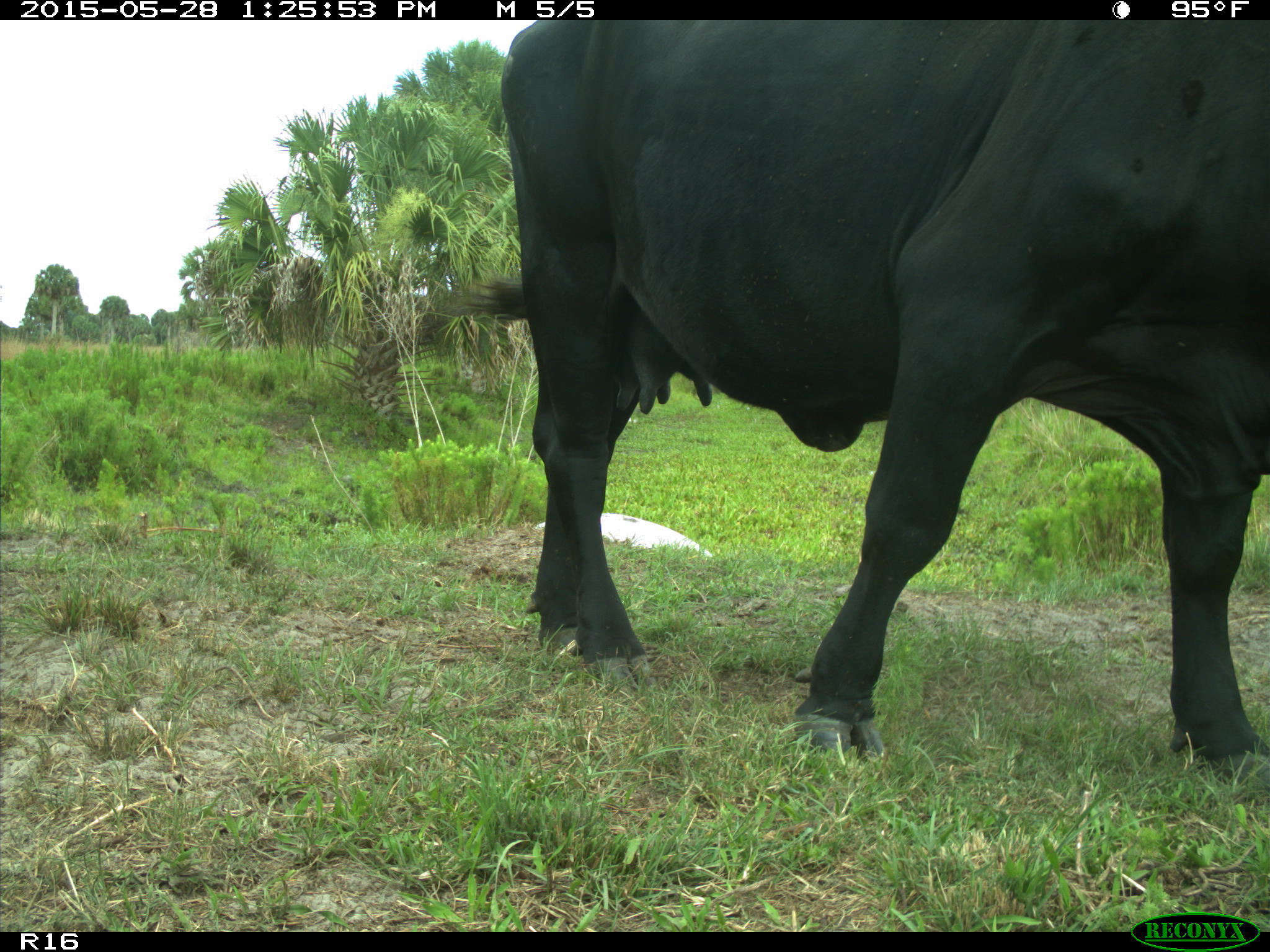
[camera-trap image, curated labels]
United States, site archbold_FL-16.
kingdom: Animalia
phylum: Chordata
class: Mammalia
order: Artiodactyla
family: Bovidae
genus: Bos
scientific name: Bos taurus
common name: domestic cow